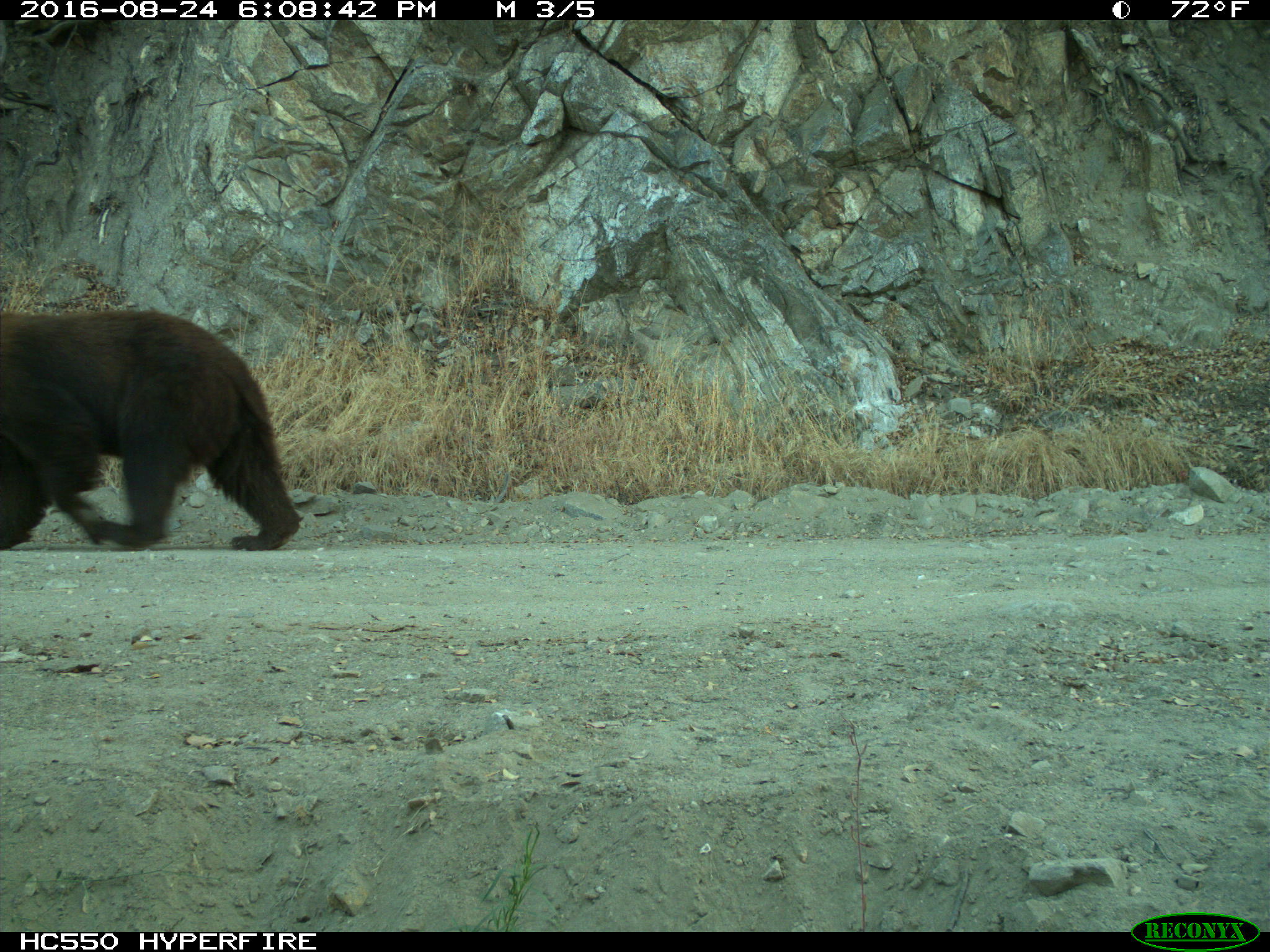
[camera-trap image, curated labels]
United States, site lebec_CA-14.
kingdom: Animalia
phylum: Chordata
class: Mammalia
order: Carnivora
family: Ursidae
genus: Ursus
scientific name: Ursus americanus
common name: american black bear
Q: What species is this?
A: Ursus americanus (american black bear).